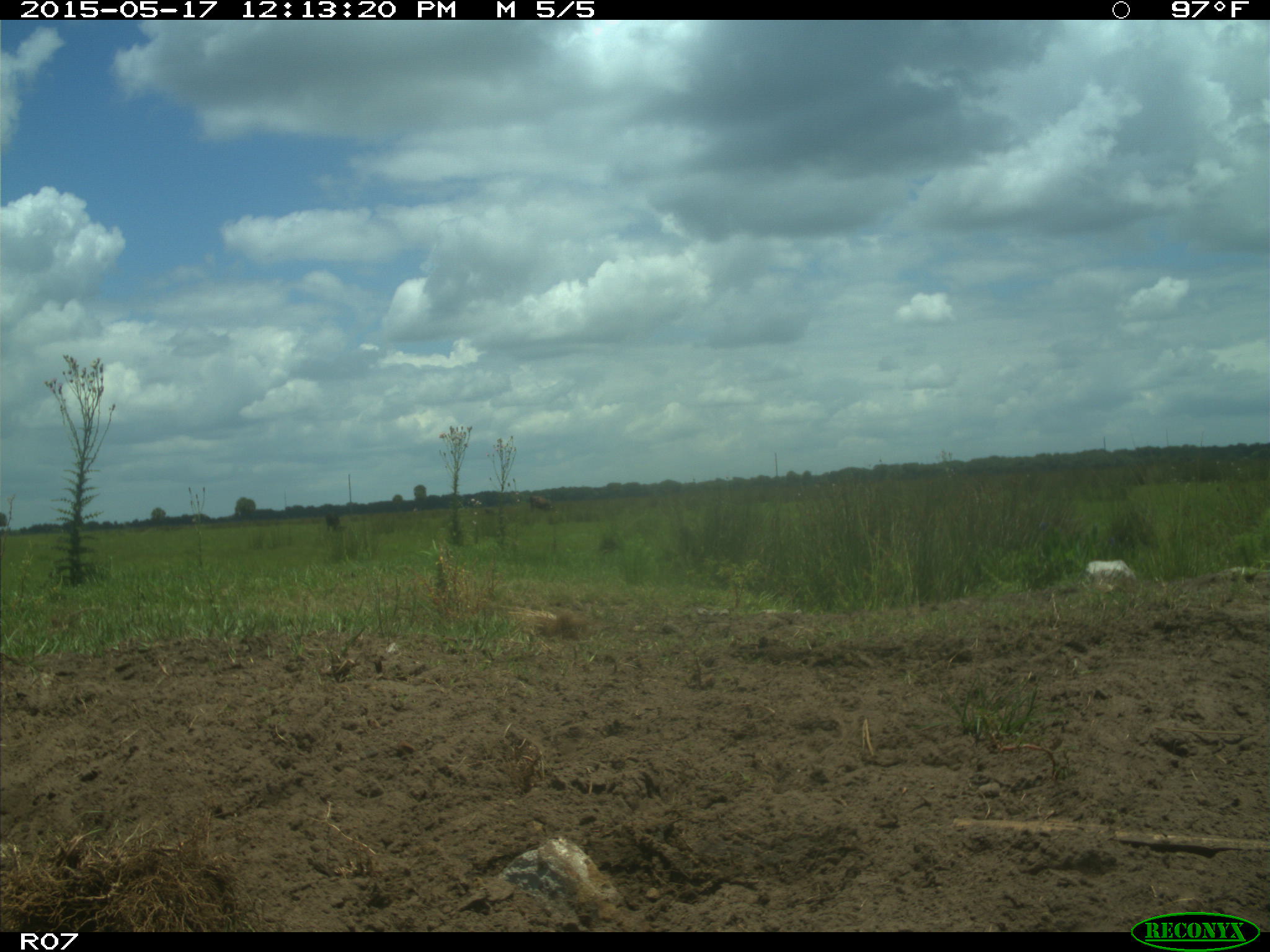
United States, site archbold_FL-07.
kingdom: Animalia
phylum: Chordata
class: Mammalia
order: Artiodactyla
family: Bovidae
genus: Bos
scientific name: Bos taurus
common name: domestic cow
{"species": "Bos taurus (domestic cow)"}